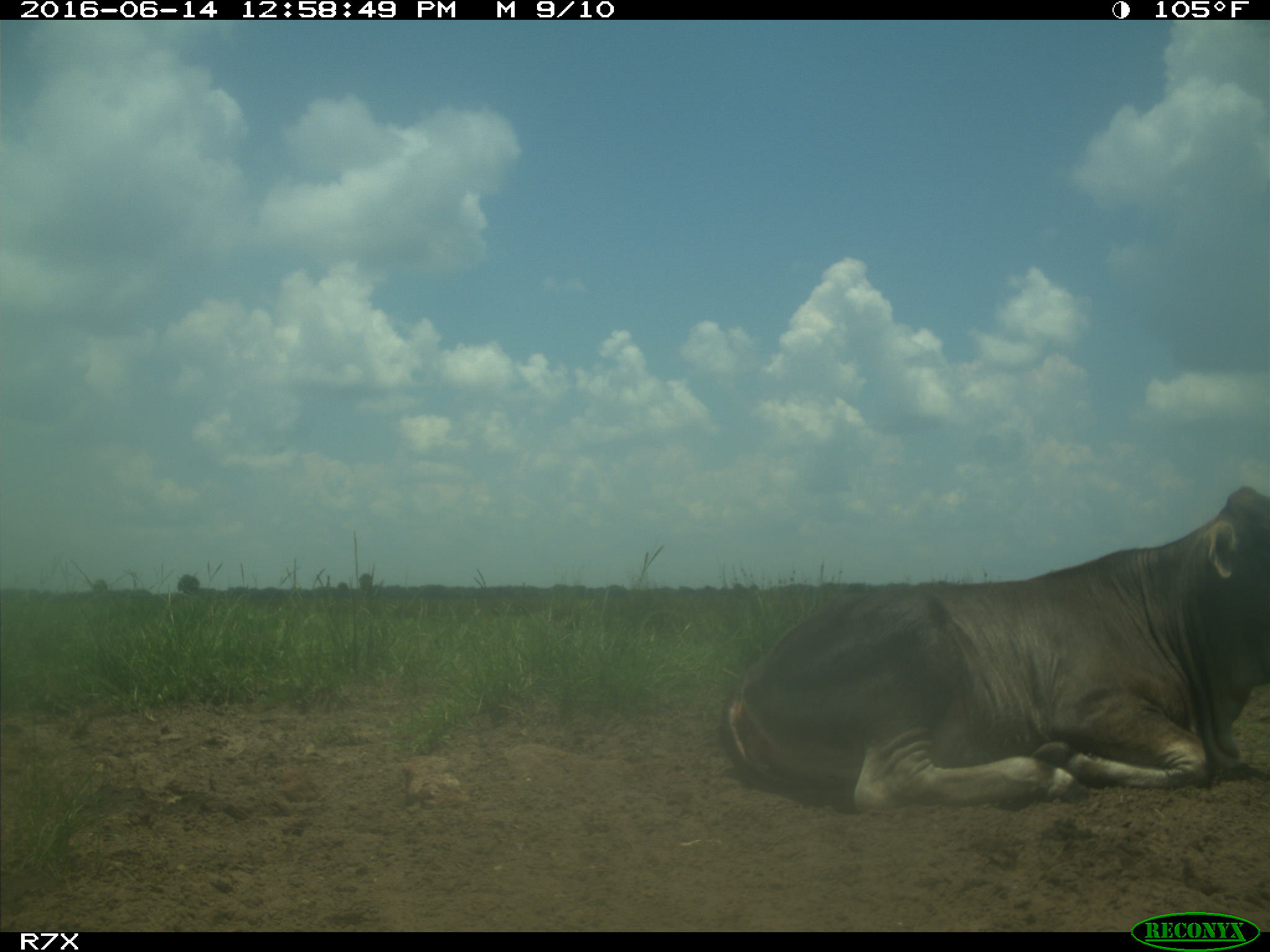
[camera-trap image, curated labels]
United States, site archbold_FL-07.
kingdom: Animalia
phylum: Chordata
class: Mammalia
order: Artiodactyla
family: Bovidae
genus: Bos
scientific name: Bos taurus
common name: domestic cow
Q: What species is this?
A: Bos taurus (domestic cow).